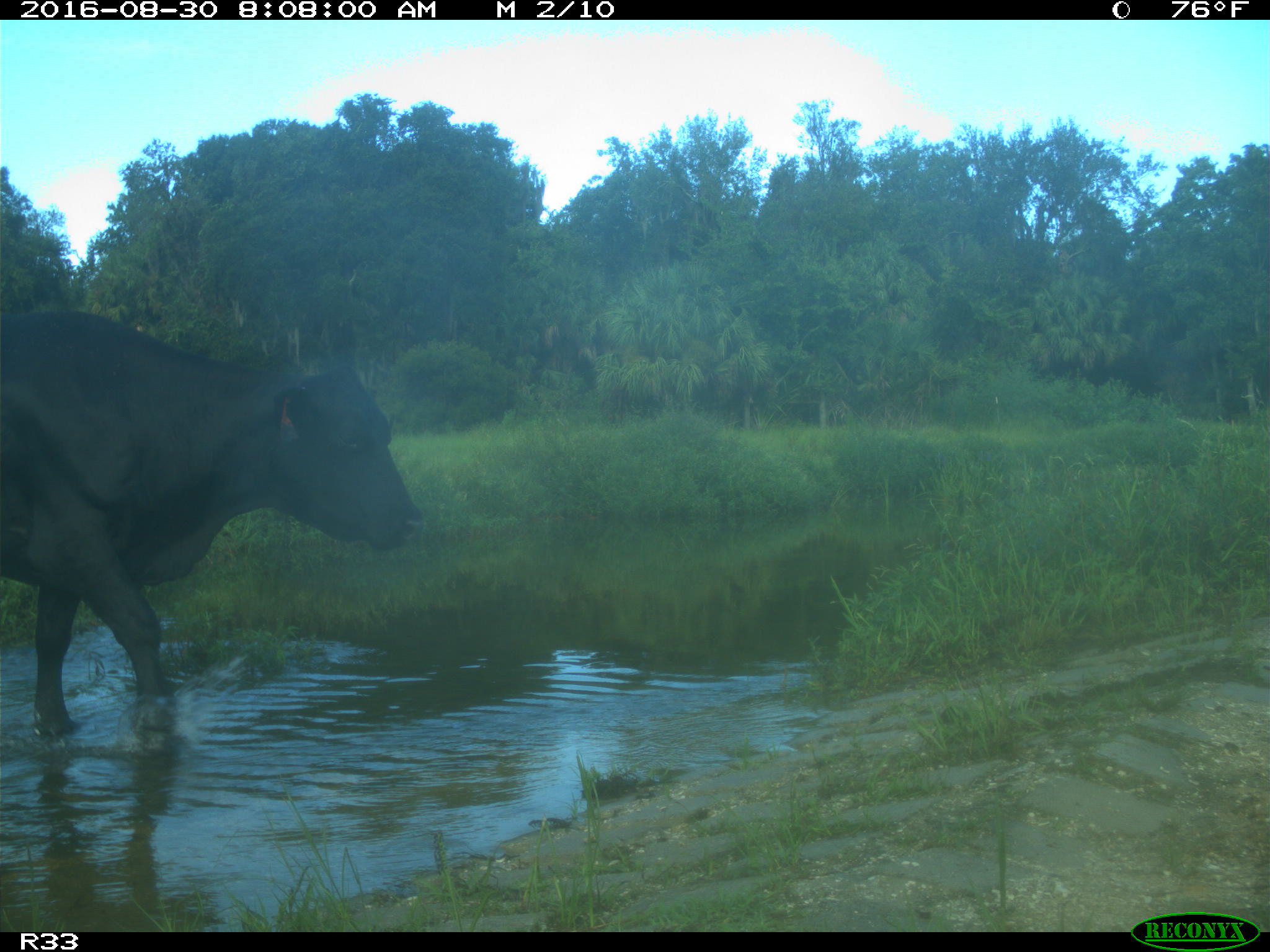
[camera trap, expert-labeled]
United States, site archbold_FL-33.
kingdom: Animalia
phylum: Chordata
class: Mammalia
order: Artiodactyla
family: Bovidae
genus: Bos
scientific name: Bos taurus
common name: domestic cow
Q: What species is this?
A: Bos taurus (domestic cow).